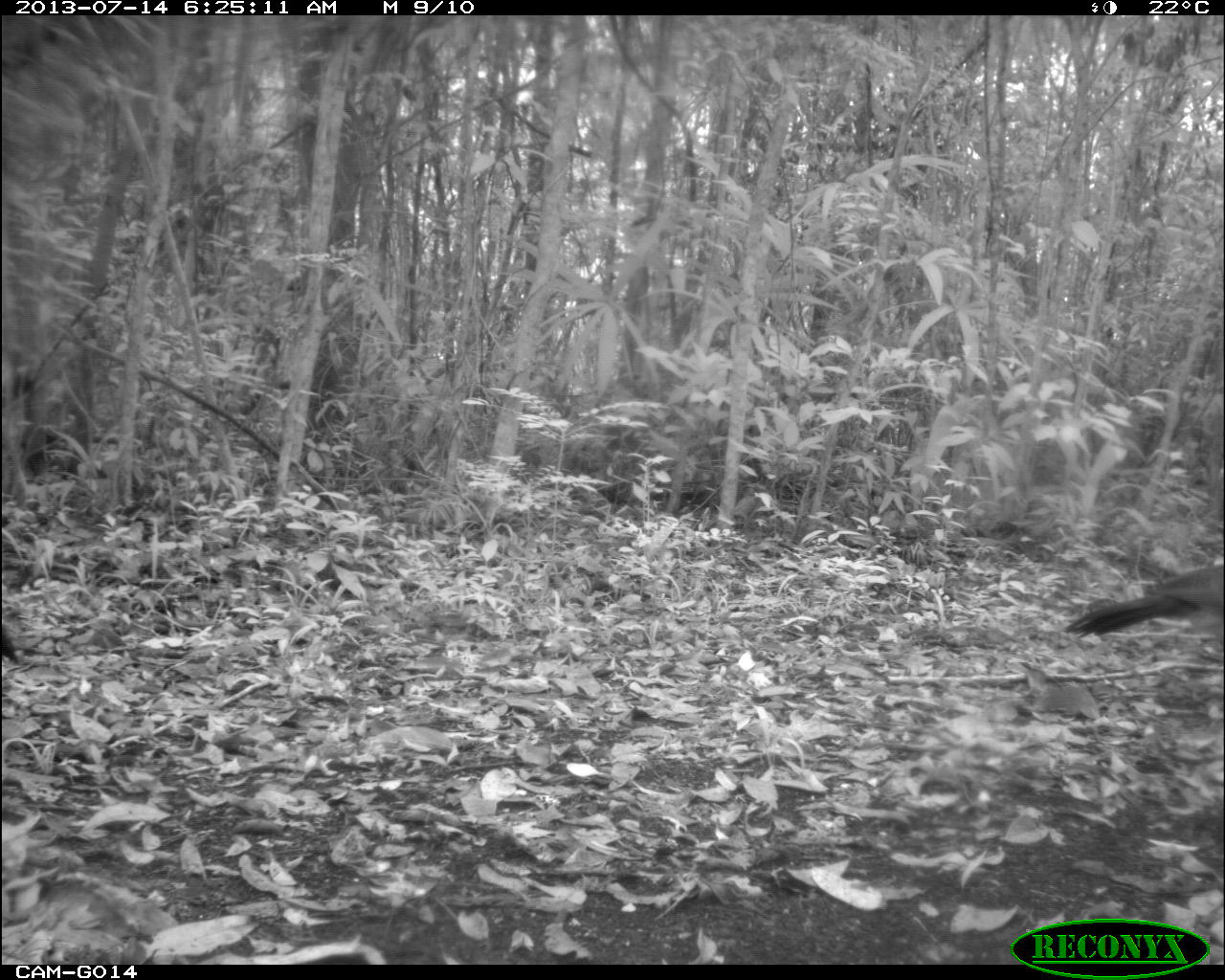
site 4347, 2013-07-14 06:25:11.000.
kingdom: Animalia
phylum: Chordata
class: Aves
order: Galliformes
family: Cracidae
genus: Crax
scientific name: Crax rubra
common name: great curassow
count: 2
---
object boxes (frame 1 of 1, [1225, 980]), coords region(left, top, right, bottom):
crax rubra: region(1056, 560, 1225, 644); region(0, 624, 25, 667)